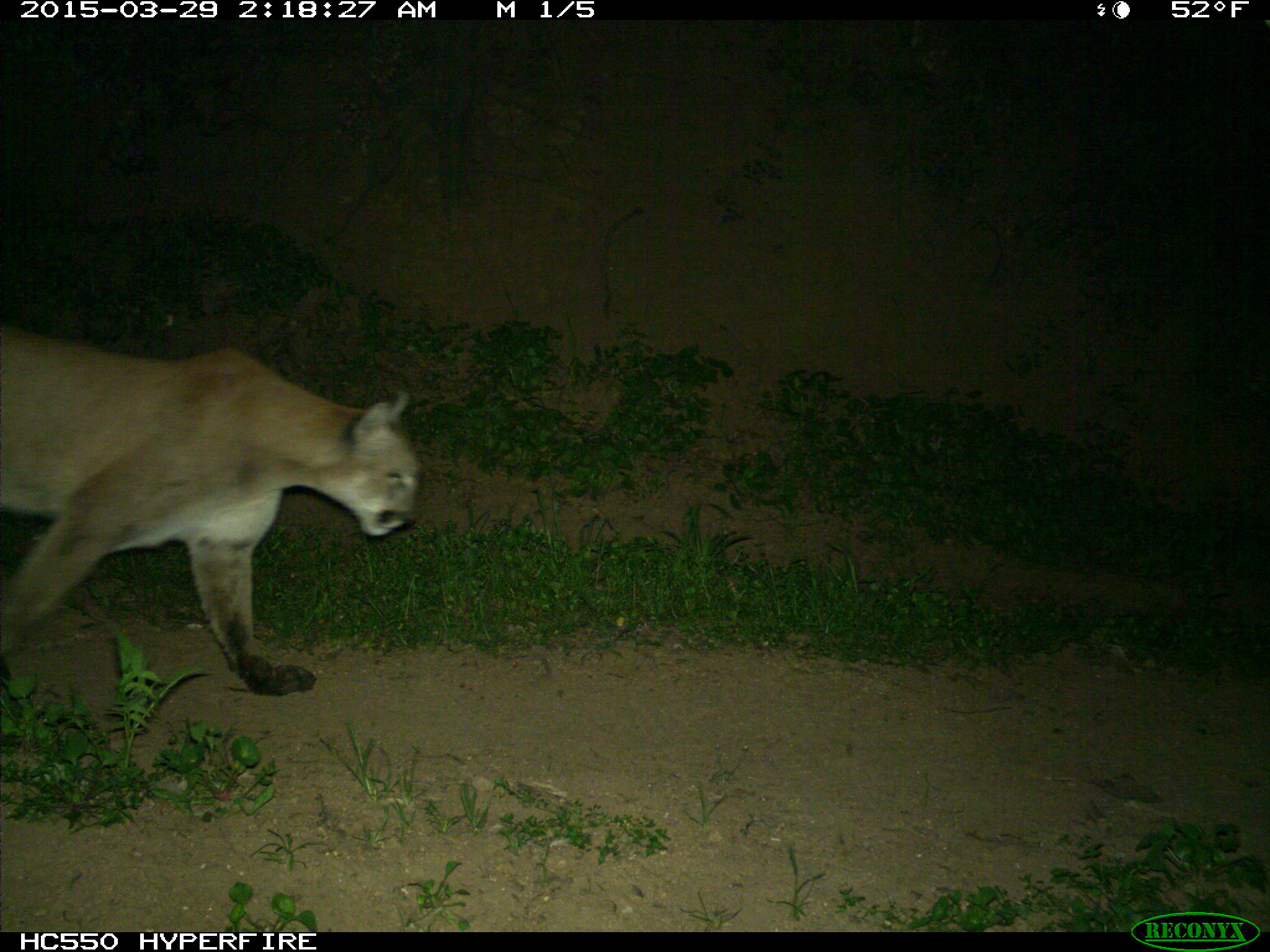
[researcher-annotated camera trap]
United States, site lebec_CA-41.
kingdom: Animalia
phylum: Chordata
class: Mammalia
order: Carnivora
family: Felidae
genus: Puma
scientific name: Puma concolor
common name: mountain lion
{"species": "Puma concolor (mountain lion)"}